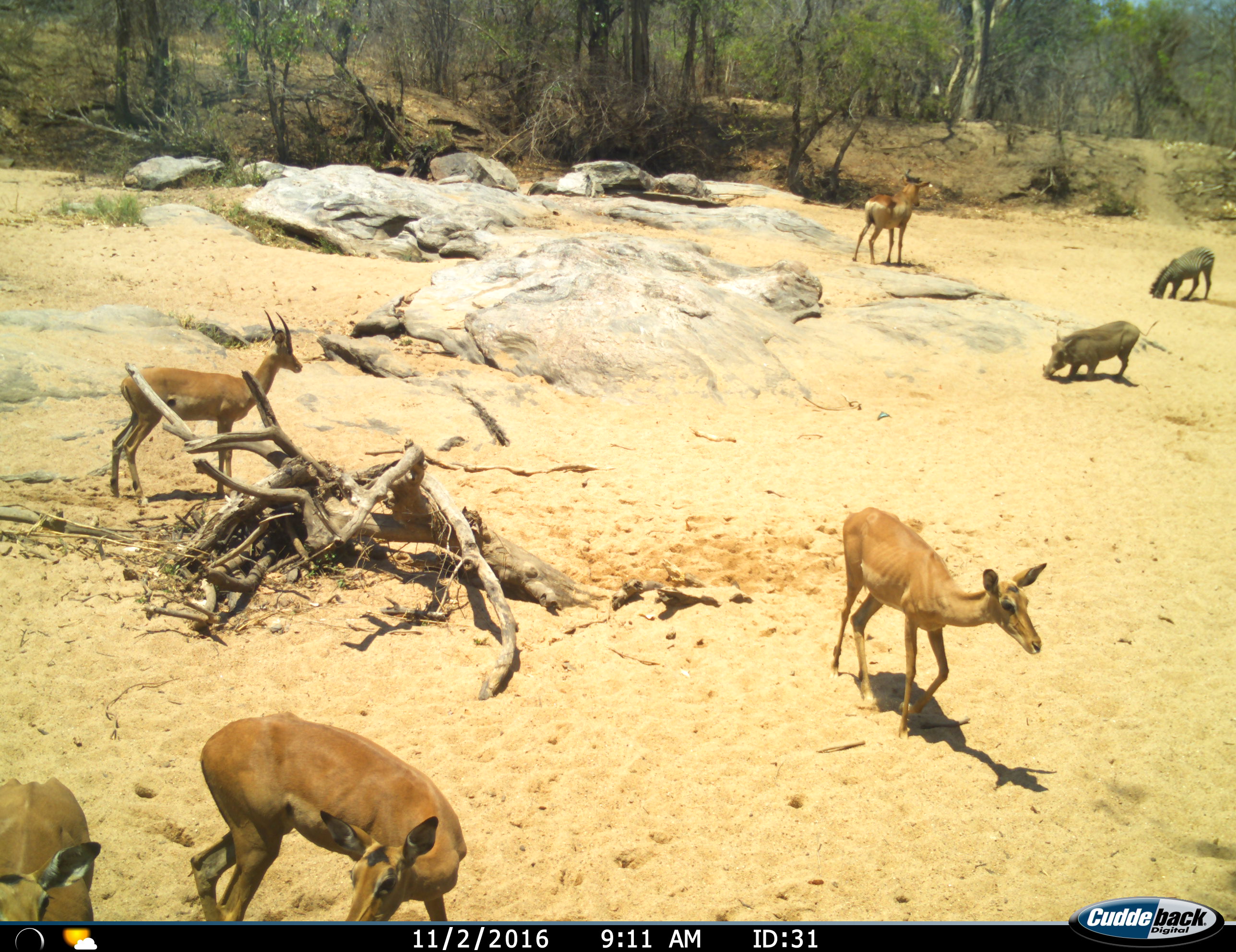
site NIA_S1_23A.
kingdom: Animalia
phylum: Chordata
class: Mammalia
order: Artiodactyla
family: Bovidae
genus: Aepyceros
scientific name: Aepyceros melampus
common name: impala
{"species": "impala (Aepyceros melampus)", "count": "4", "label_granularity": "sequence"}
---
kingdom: Animalia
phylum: Chordata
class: Mammalia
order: Artiodactyla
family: Suidae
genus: Phacochoerus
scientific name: Phacochoerus africanus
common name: warthog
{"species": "warthog (Phacochoerus africanus)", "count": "1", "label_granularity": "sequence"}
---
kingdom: Animalia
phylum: Chordata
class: Mammalia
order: Perissodactyla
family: Equidae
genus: Equus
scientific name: Equus quagga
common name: plains zebra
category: zebraplains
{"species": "zebraplains (plains zebra) (Equus quagga)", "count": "1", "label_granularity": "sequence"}